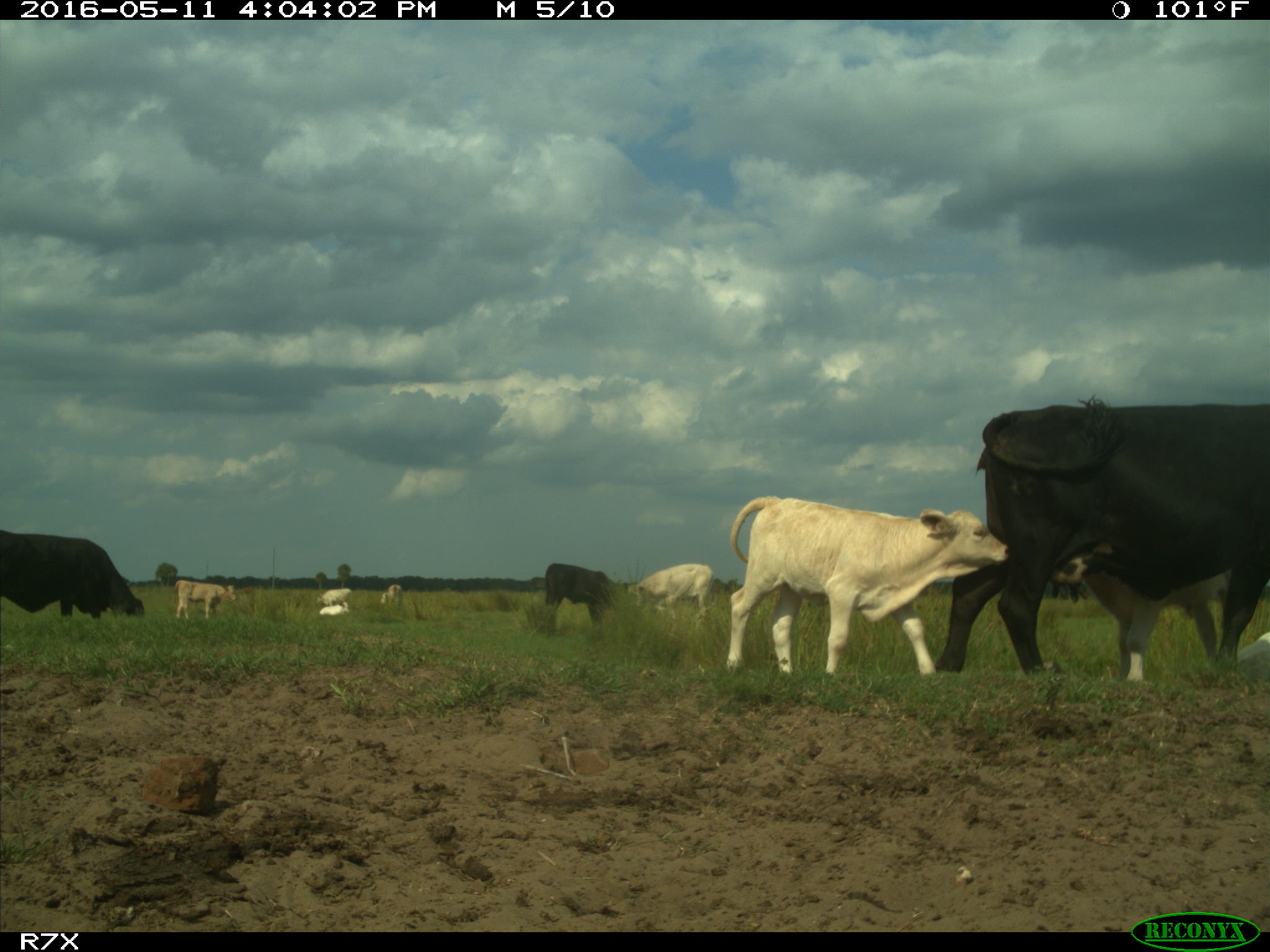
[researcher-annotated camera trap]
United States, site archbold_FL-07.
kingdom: Animalia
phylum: Chordata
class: Mammalia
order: Artiodactyla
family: Bovidae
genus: Bos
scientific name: Bos taurus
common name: domestic cow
Bos taurus (domestic cow).